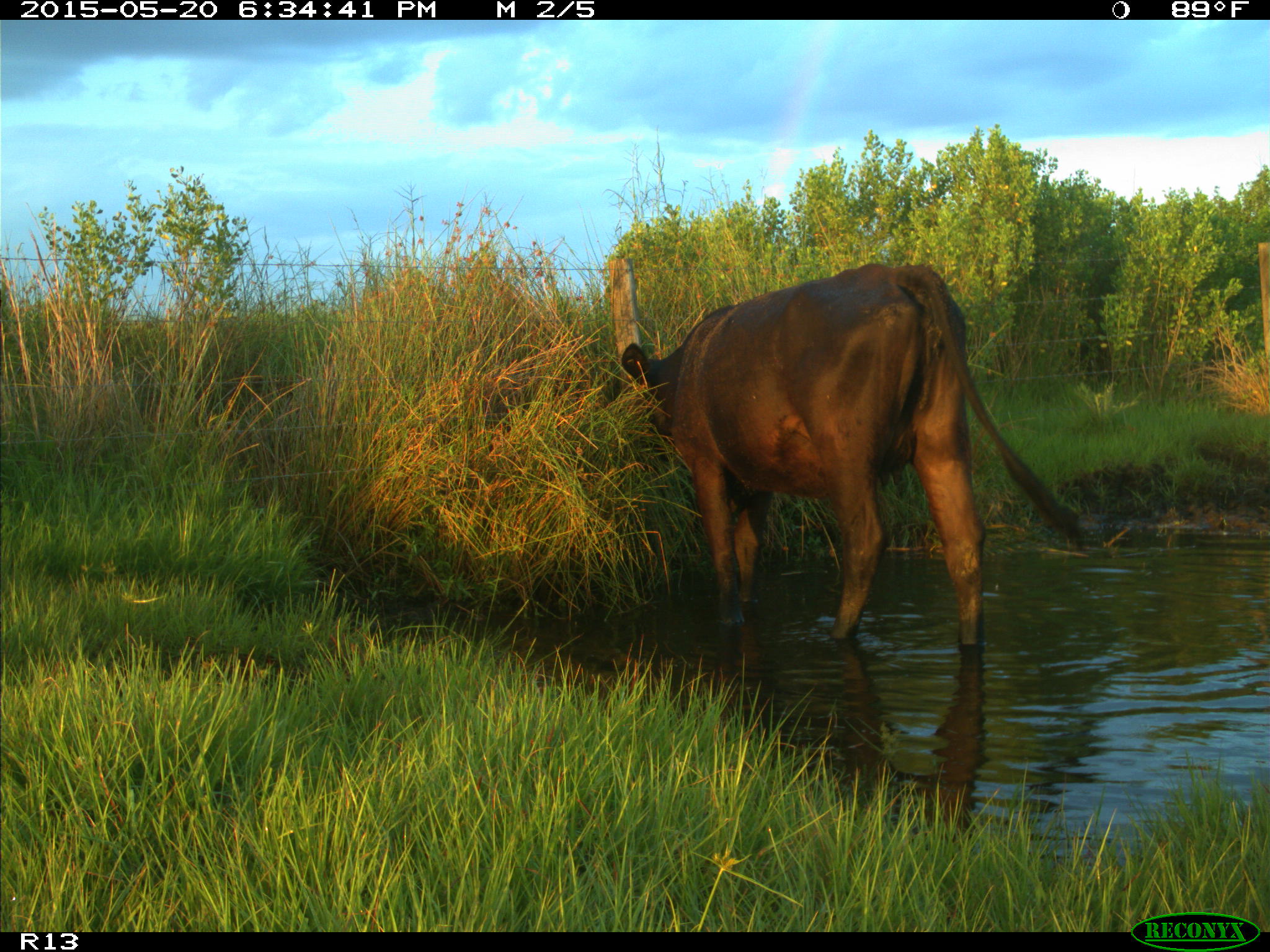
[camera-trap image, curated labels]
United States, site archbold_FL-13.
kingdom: Animalia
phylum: Chordata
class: Mammalia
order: Artiodactyla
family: Bovidae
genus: Bos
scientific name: Bos taurus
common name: domestic cow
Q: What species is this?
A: Bos taurus (domestic cow).